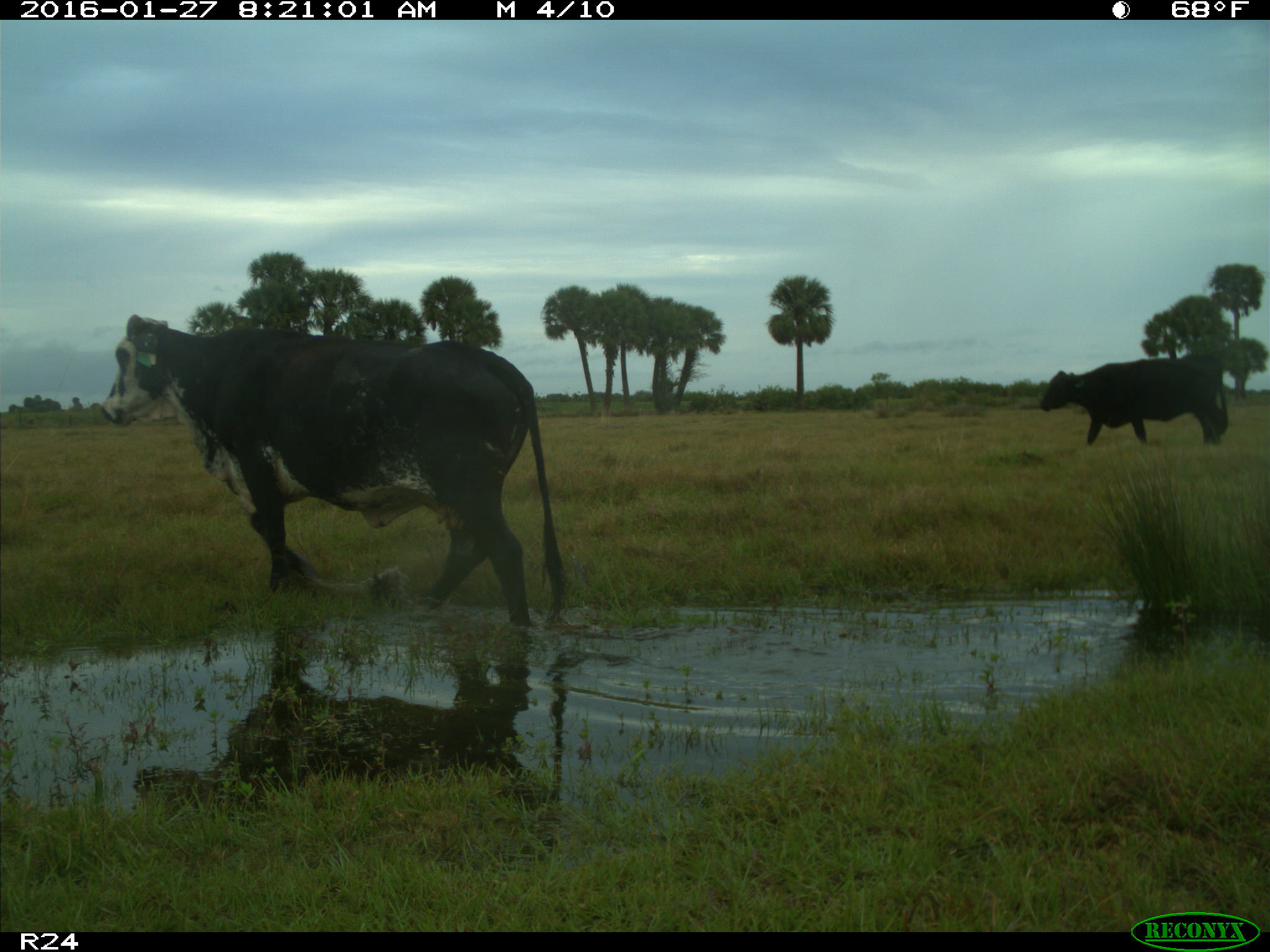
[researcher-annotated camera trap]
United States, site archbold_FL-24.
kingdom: Animalia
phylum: Chordata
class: Mammalia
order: Artiodactyla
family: Bovidae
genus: Bos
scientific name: Bos taurus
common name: domestic cow